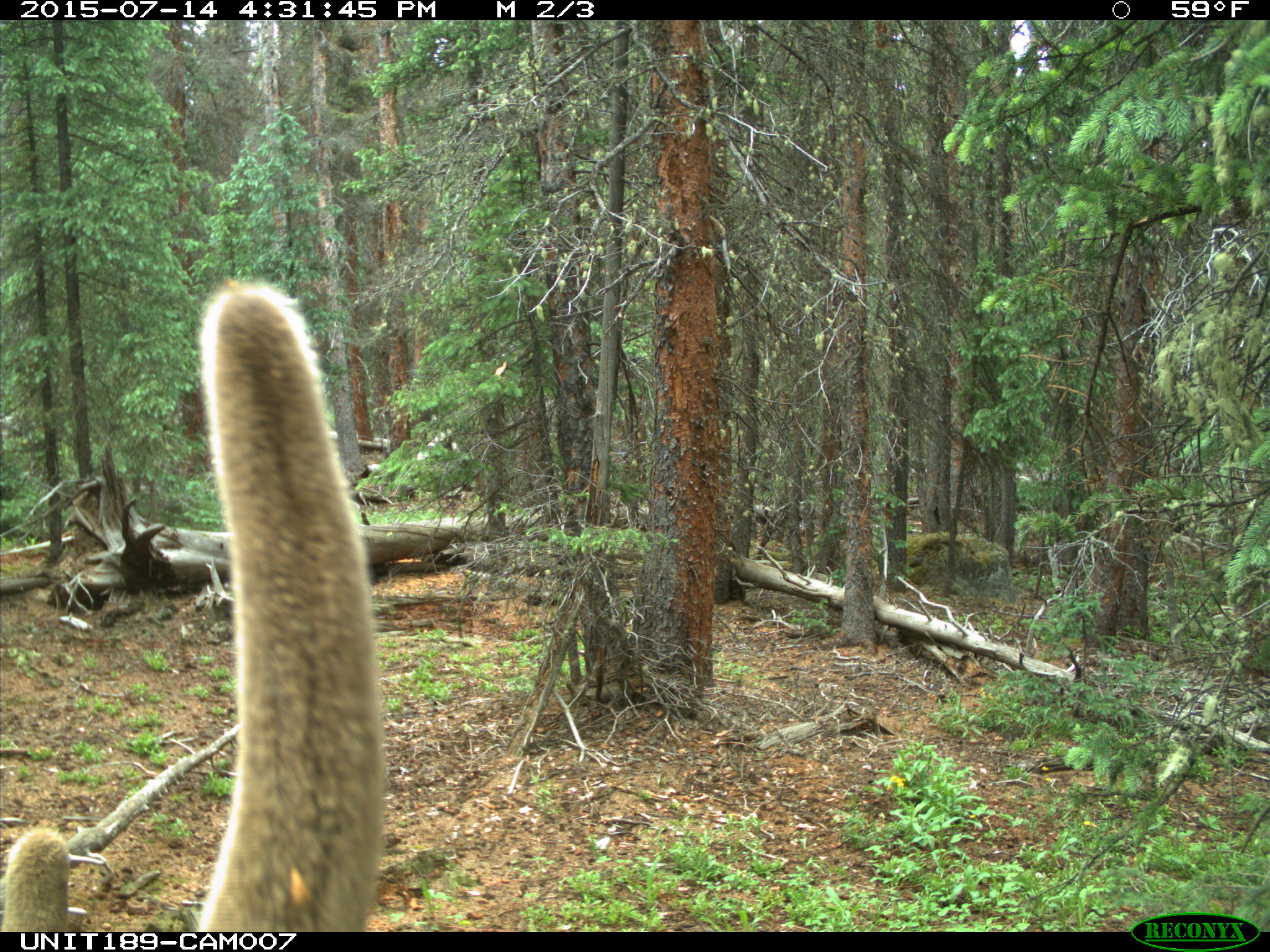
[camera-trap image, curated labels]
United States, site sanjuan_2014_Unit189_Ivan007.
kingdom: Animalia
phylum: Chordata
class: Mammalia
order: Artiodactyla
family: Cervidae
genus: Cervus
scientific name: Cervus elaphus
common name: red deer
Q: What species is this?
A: Cervus elaphus (red deer).